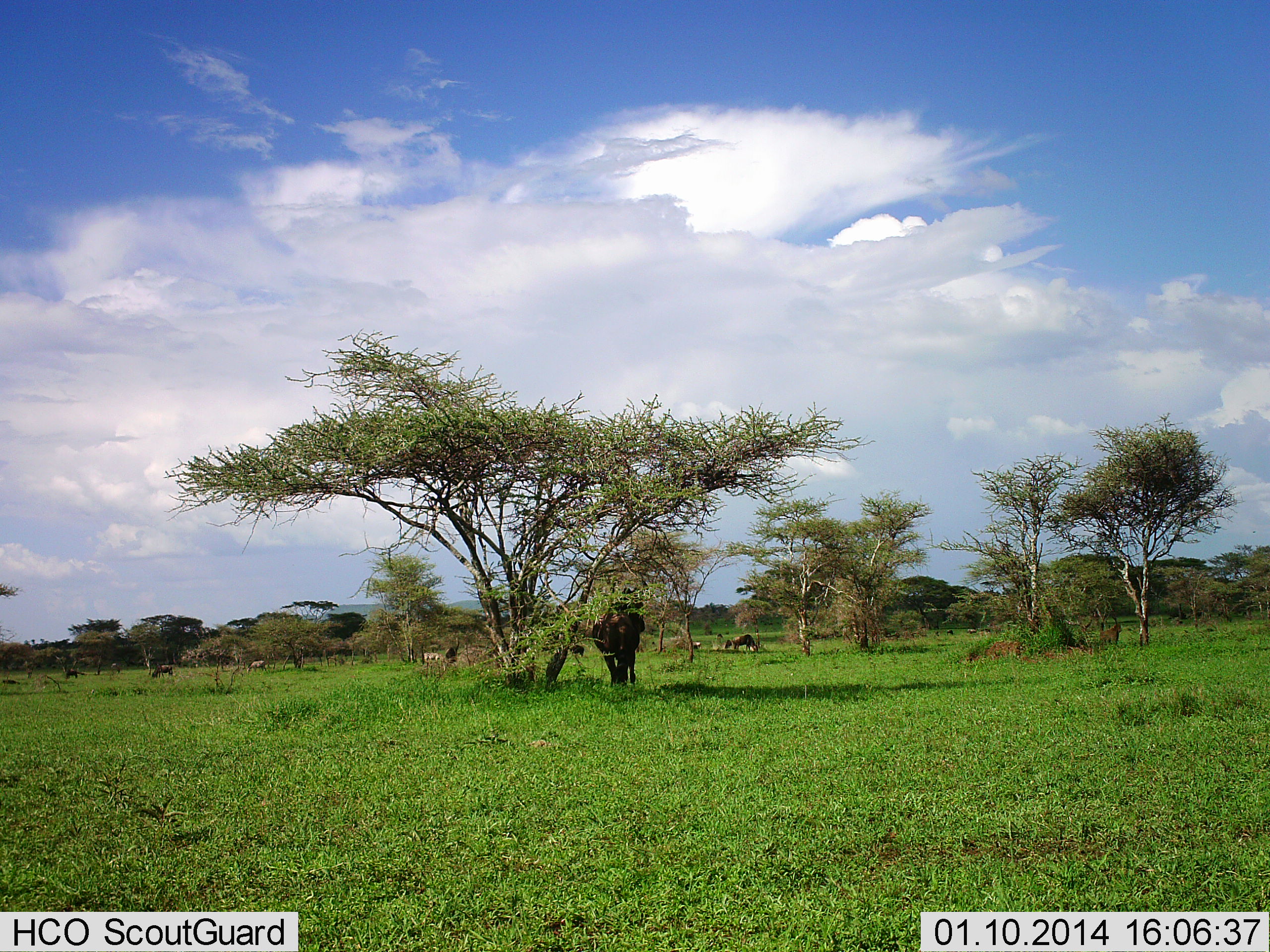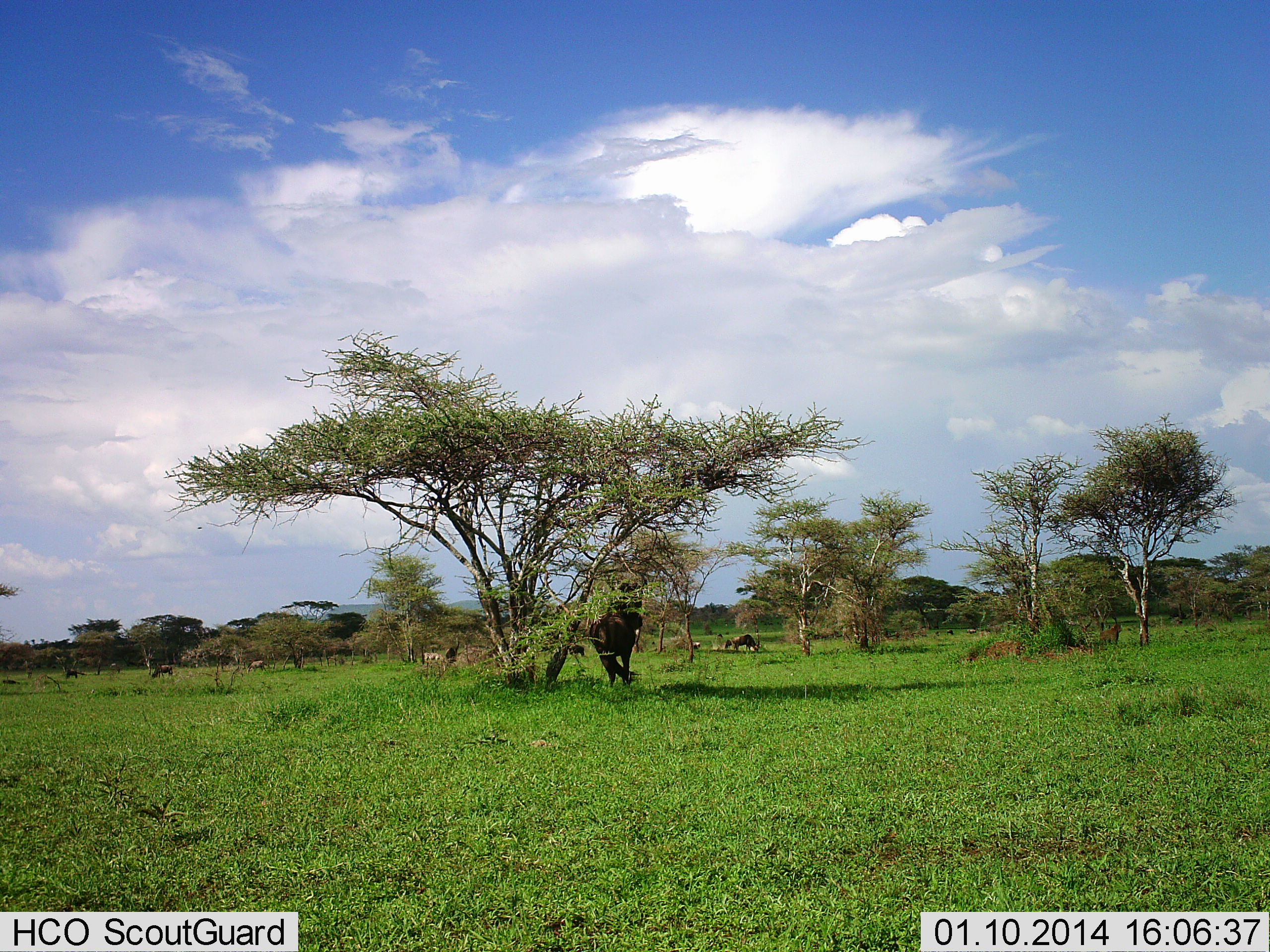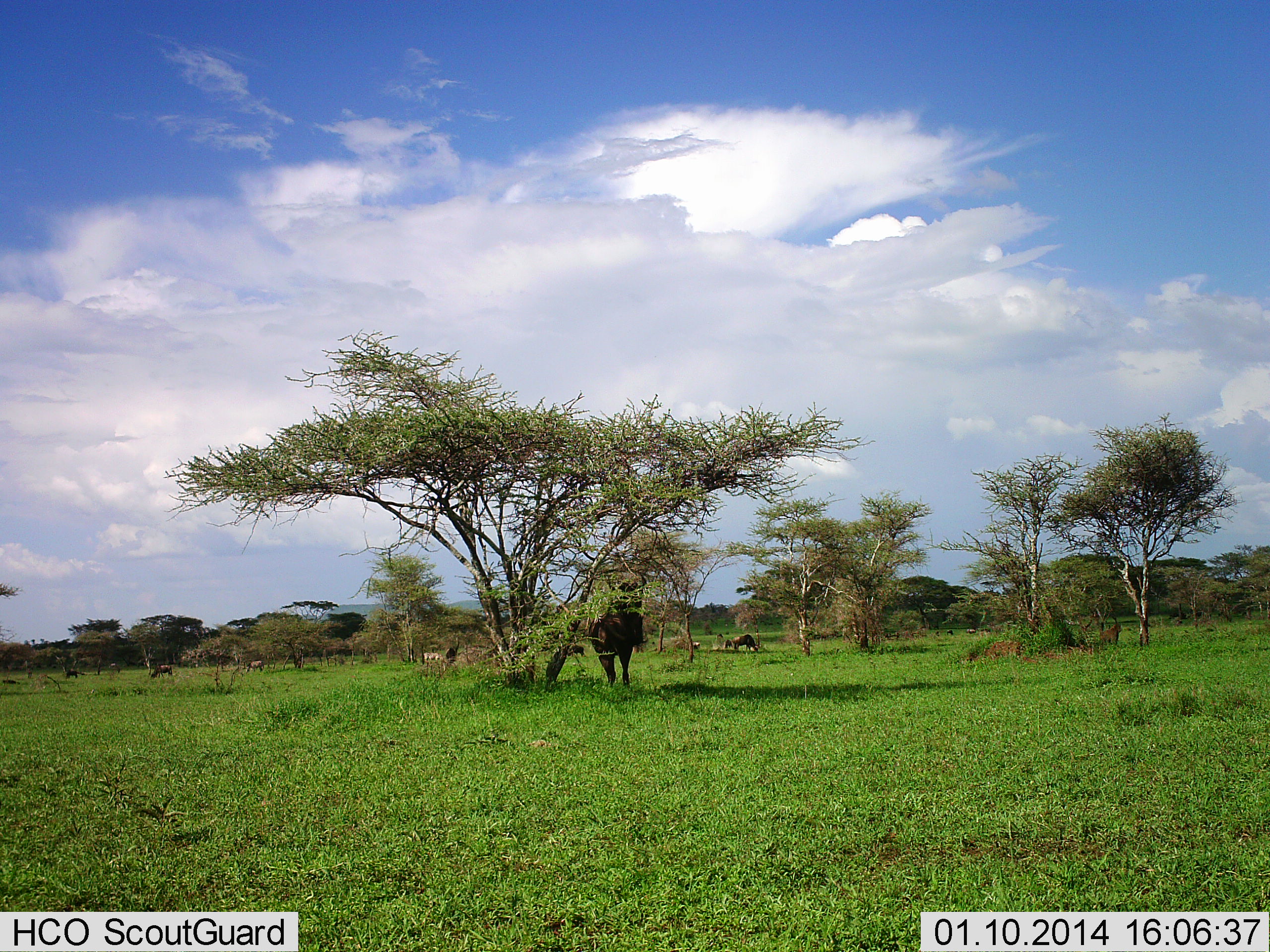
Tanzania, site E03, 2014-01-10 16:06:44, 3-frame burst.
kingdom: Animalia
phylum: Chordata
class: Mammalia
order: Artiodactyla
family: Bovidae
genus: Connochaetes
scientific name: Connochaetes taurinus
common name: blue wildebeest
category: wildebeest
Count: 2.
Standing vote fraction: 70%.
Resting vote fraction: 10%.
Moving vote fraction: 10%.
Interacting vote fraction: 0%.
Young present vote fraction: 0%.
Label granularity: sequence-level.